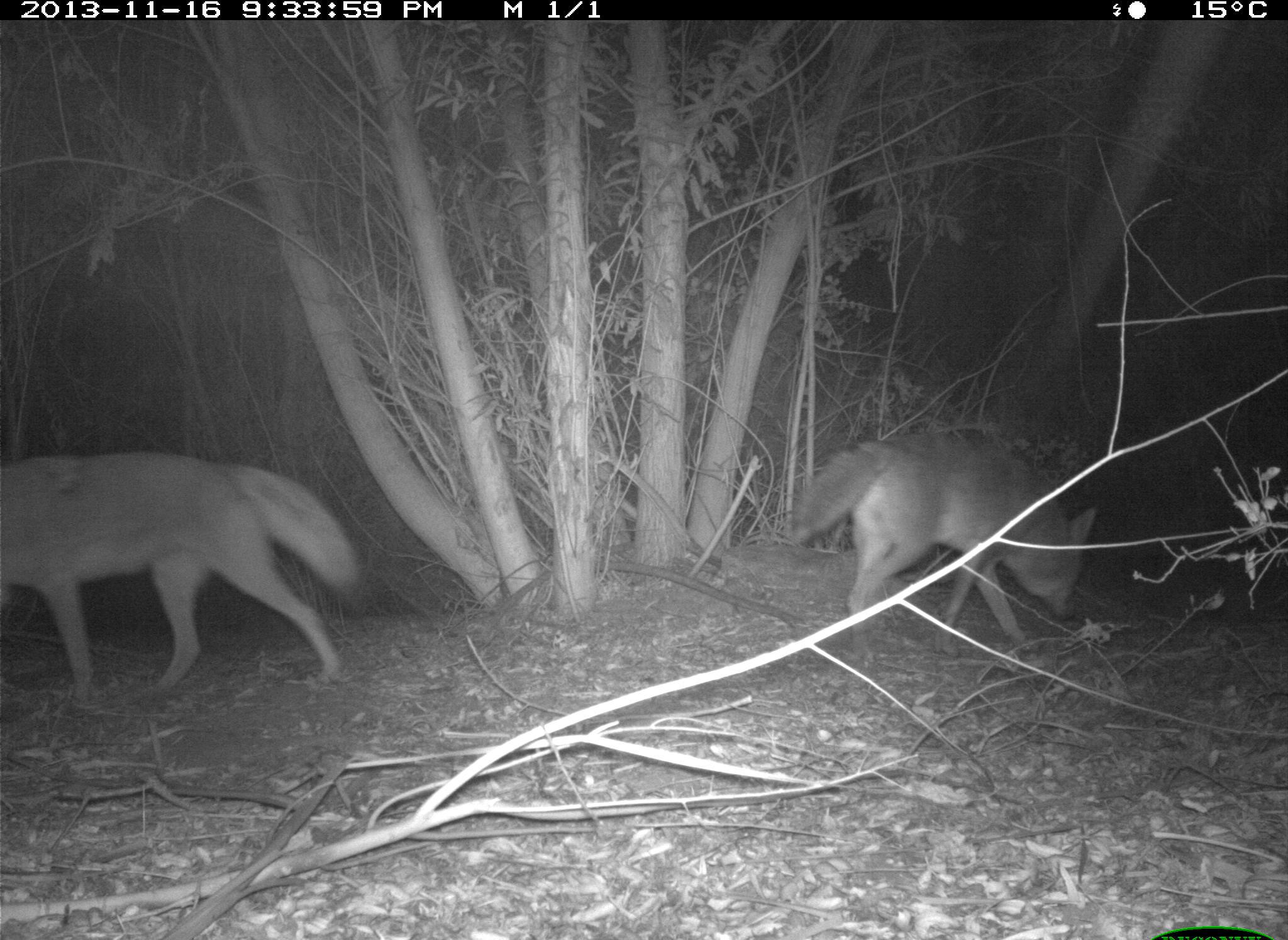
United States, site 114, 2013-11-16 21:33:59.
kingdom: Animalia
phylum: Chordata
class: Mammalia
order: Carnivora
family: Canidae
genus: Canis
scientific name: Canis latrans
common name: coyote